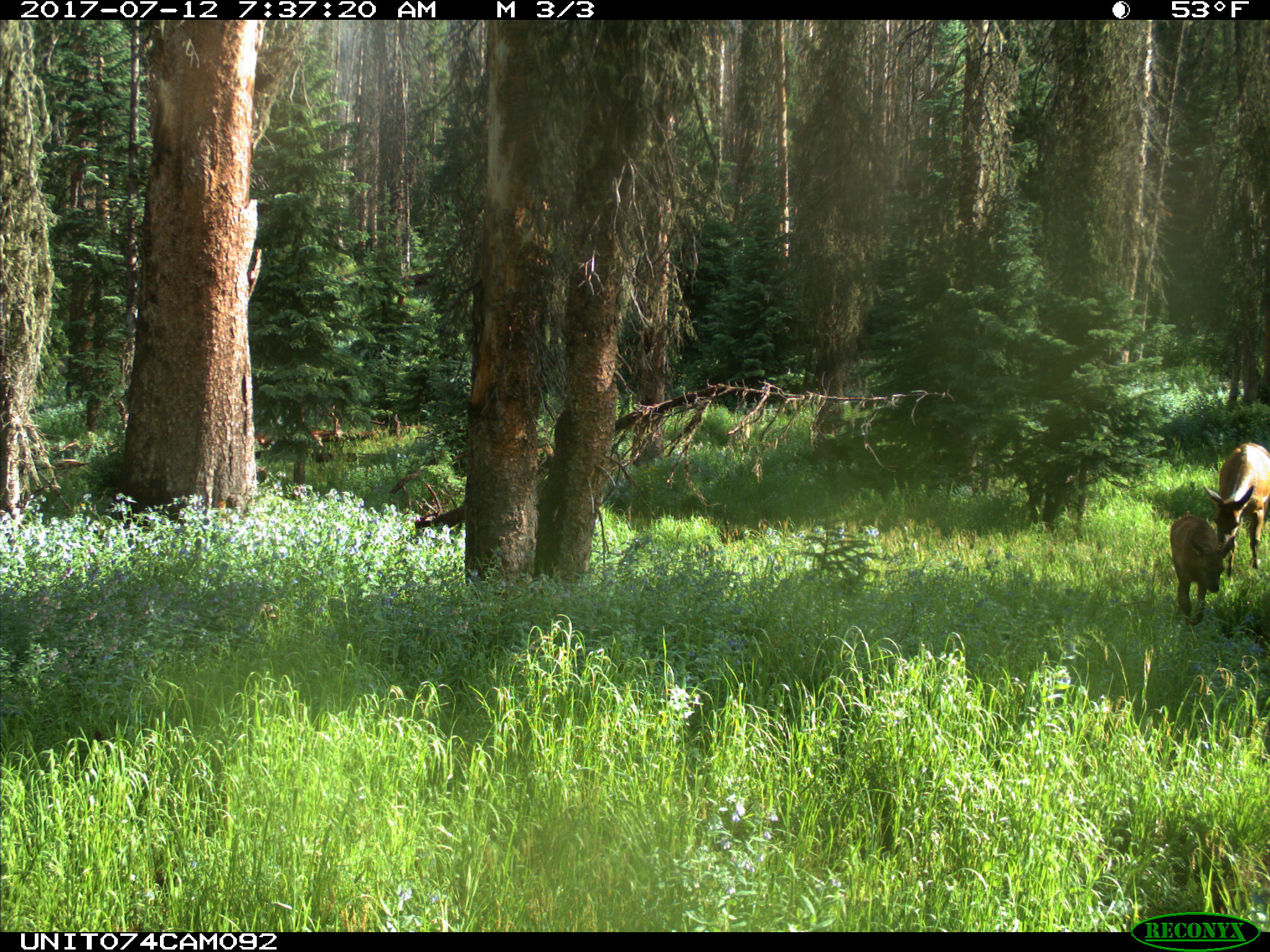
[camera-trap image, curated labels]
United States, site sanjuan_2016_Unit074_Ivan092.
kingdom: Animalia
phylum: Chordata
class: Mammalia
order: Artiodactyla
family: Cervidae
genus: Cervus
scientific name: Cervus elaphus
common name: red deer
Cervus elaphus (red deer).